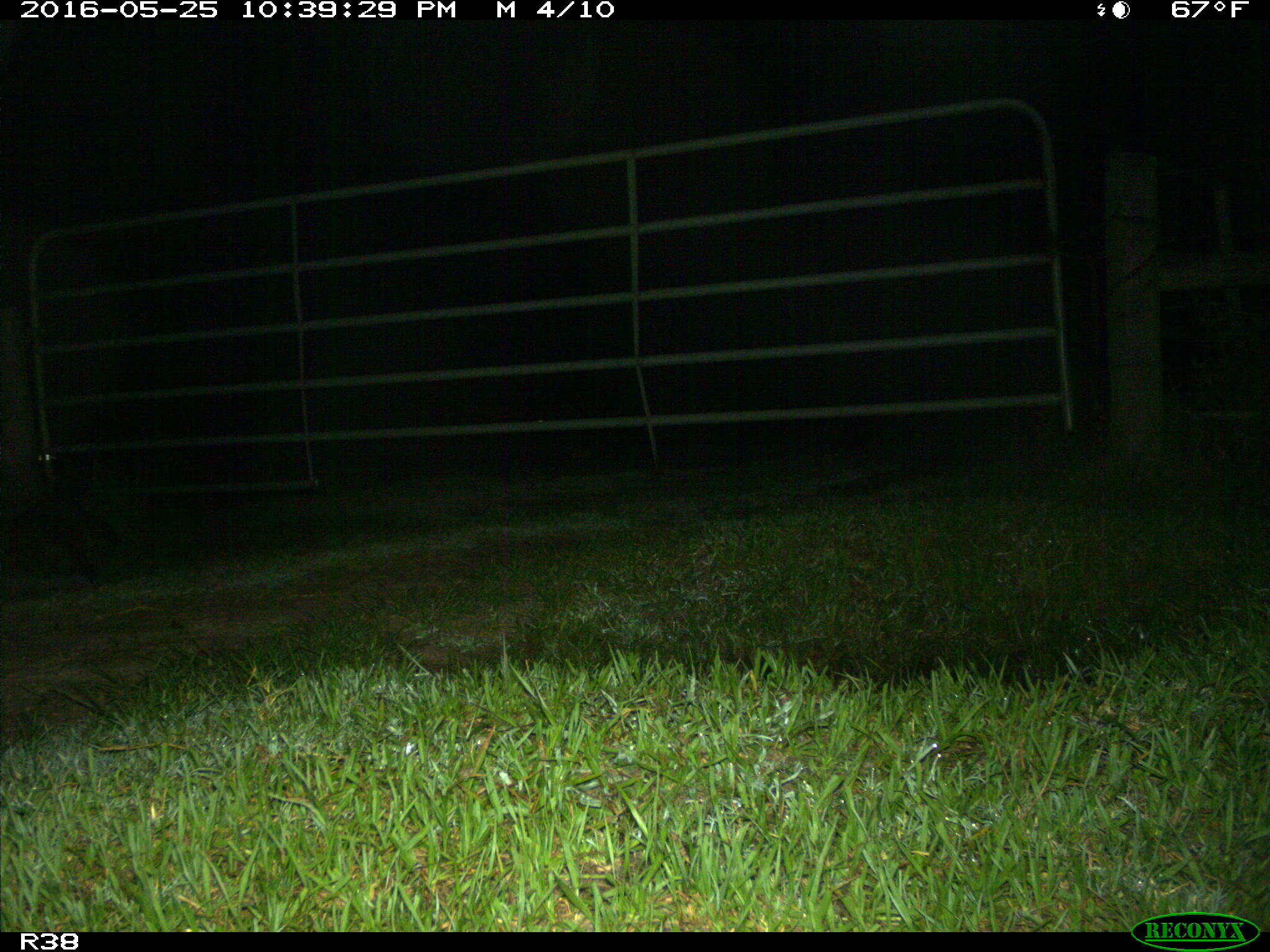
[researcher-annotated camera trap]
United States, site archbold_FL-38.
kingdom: Animalia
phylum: Chordata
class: Mammalia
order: Carnivora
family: Procyonidae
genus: Procyon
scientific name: Procyon lotor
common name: common raccoon